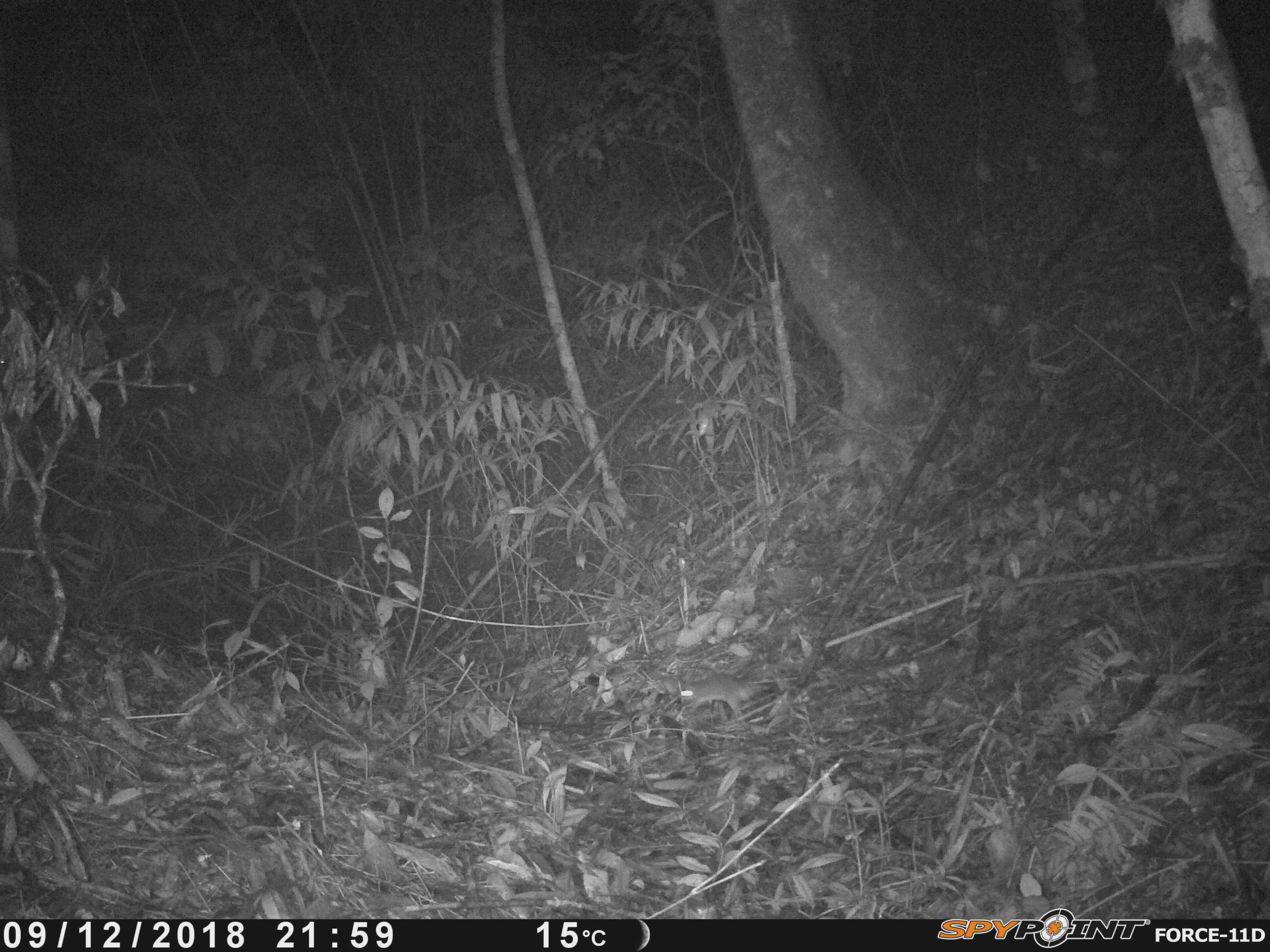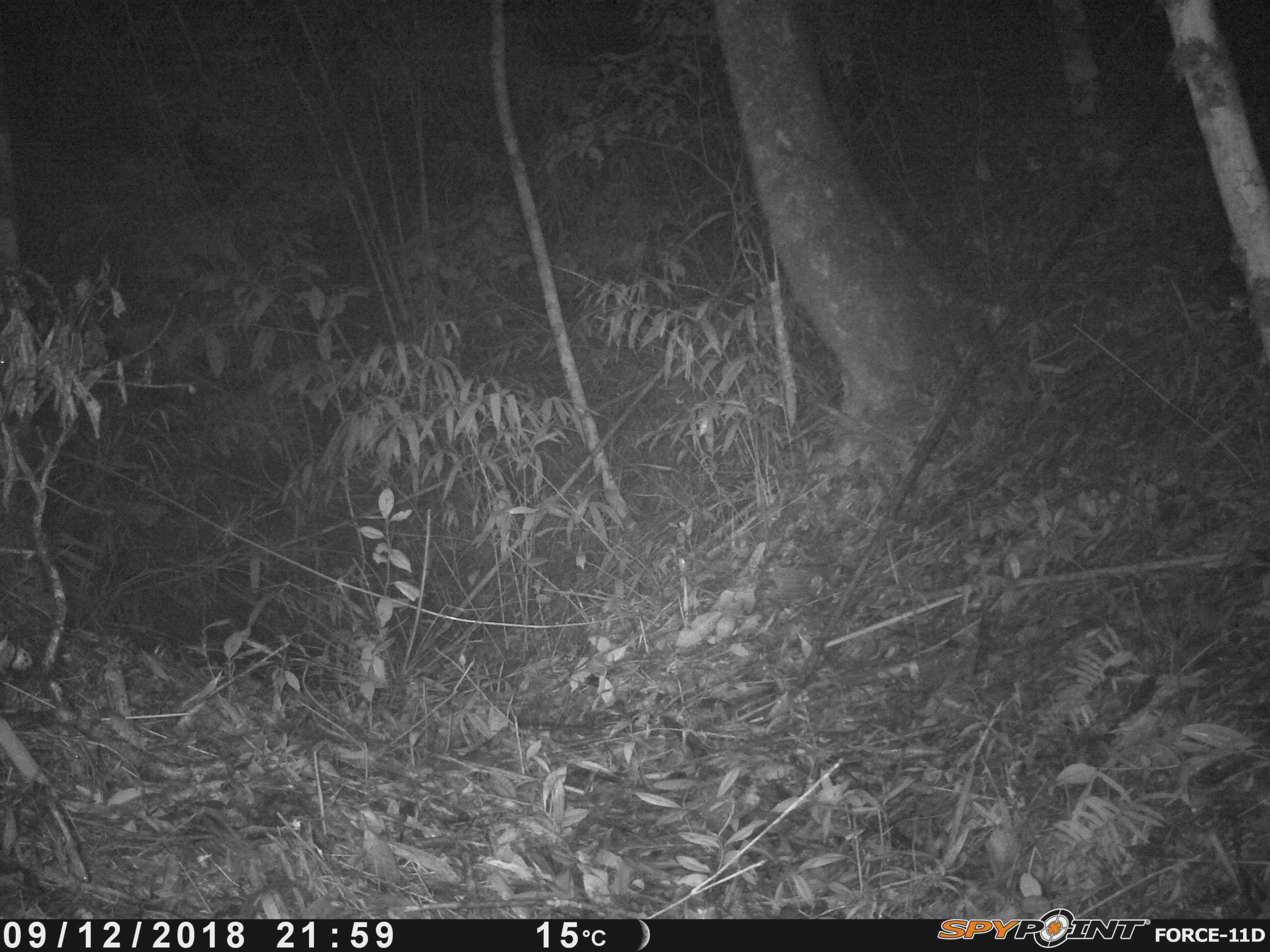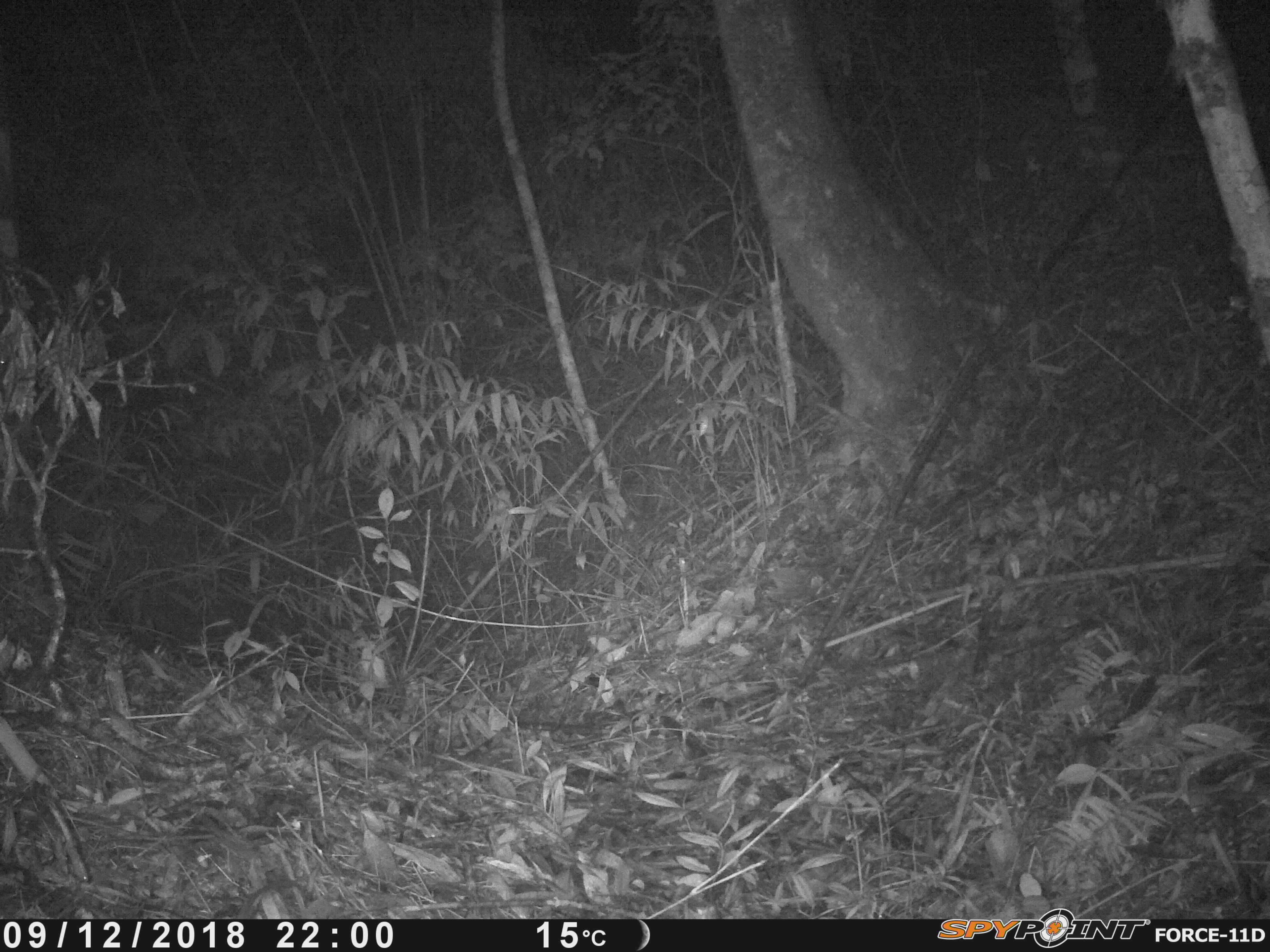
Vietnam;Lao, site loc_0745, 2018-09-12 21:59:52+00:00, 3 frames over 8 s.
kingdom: Animalia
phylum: Chordata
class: Mammalia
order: Rodentia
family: Muridae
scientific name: Muridae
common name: old-world mice and rats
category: unidentified murid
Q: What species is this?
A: Unidentified murid (old-world mice and rats) (Muridae).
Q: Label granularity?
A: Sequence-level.